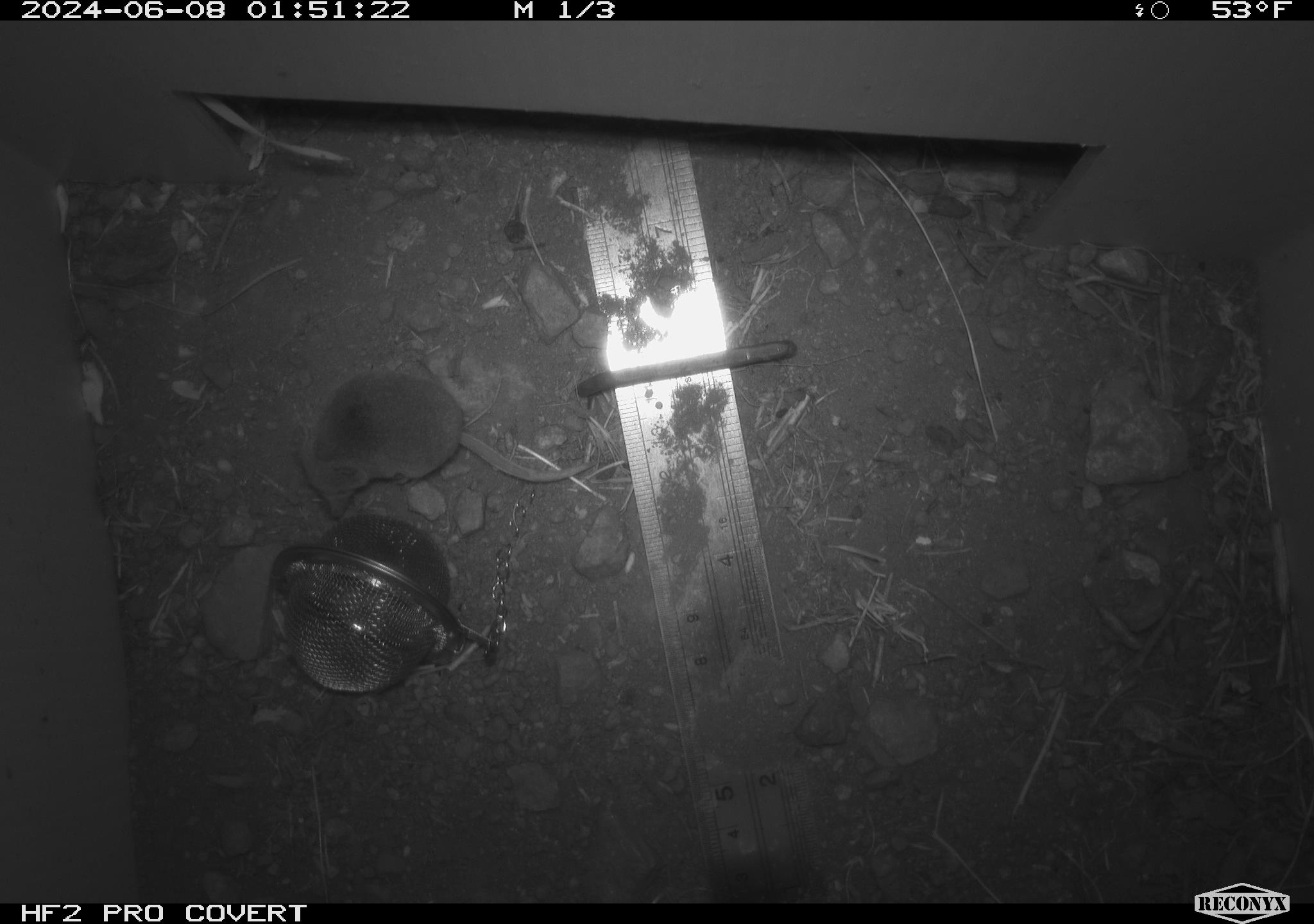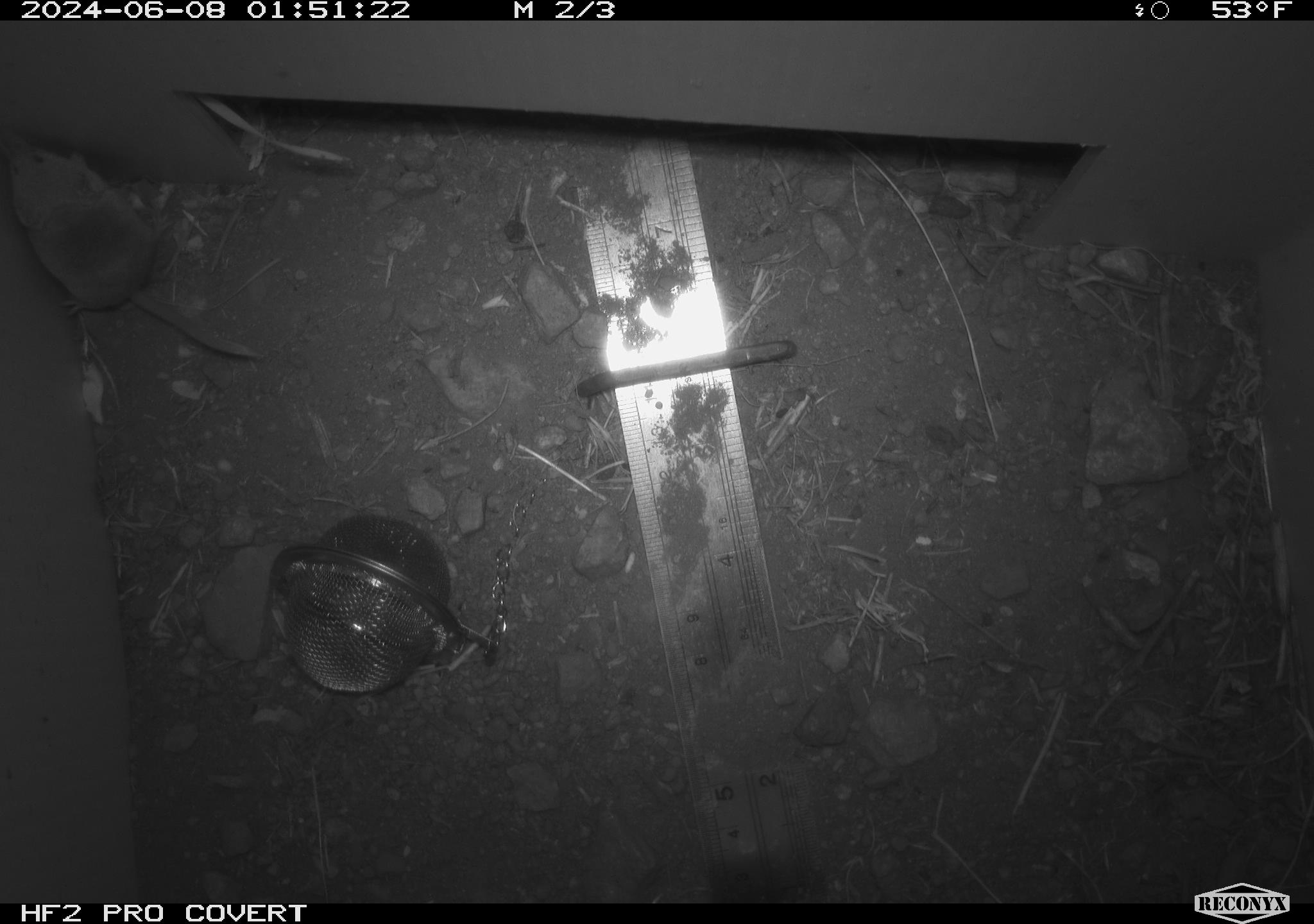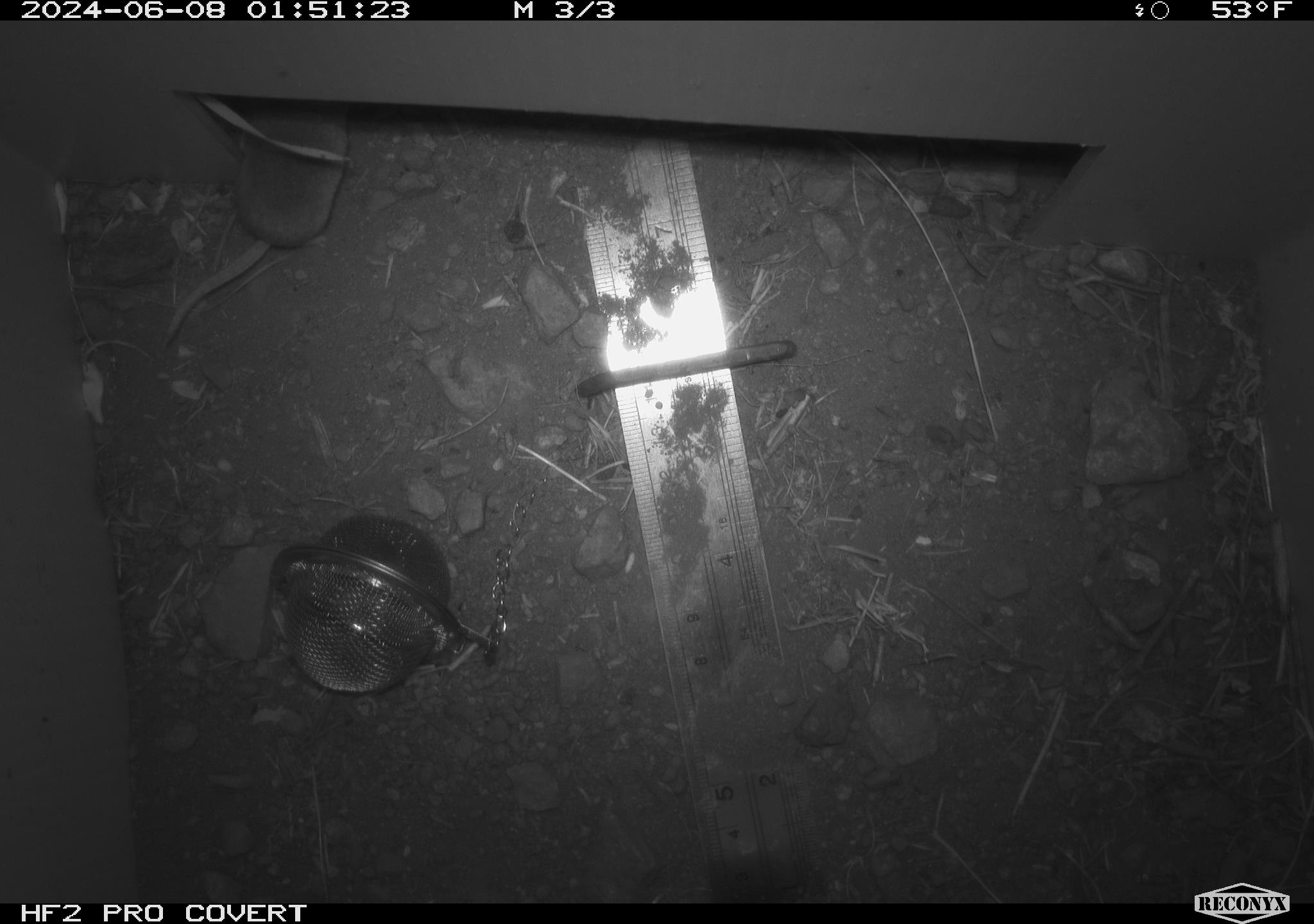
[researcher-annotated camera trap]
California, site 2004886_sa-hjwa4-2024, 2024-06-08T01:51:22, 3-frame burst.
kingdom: Animalia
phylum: Chordata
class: Mammalia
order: Eulipotyphla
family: Soricidae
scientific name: Soricidae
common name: shrews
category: soricidae family